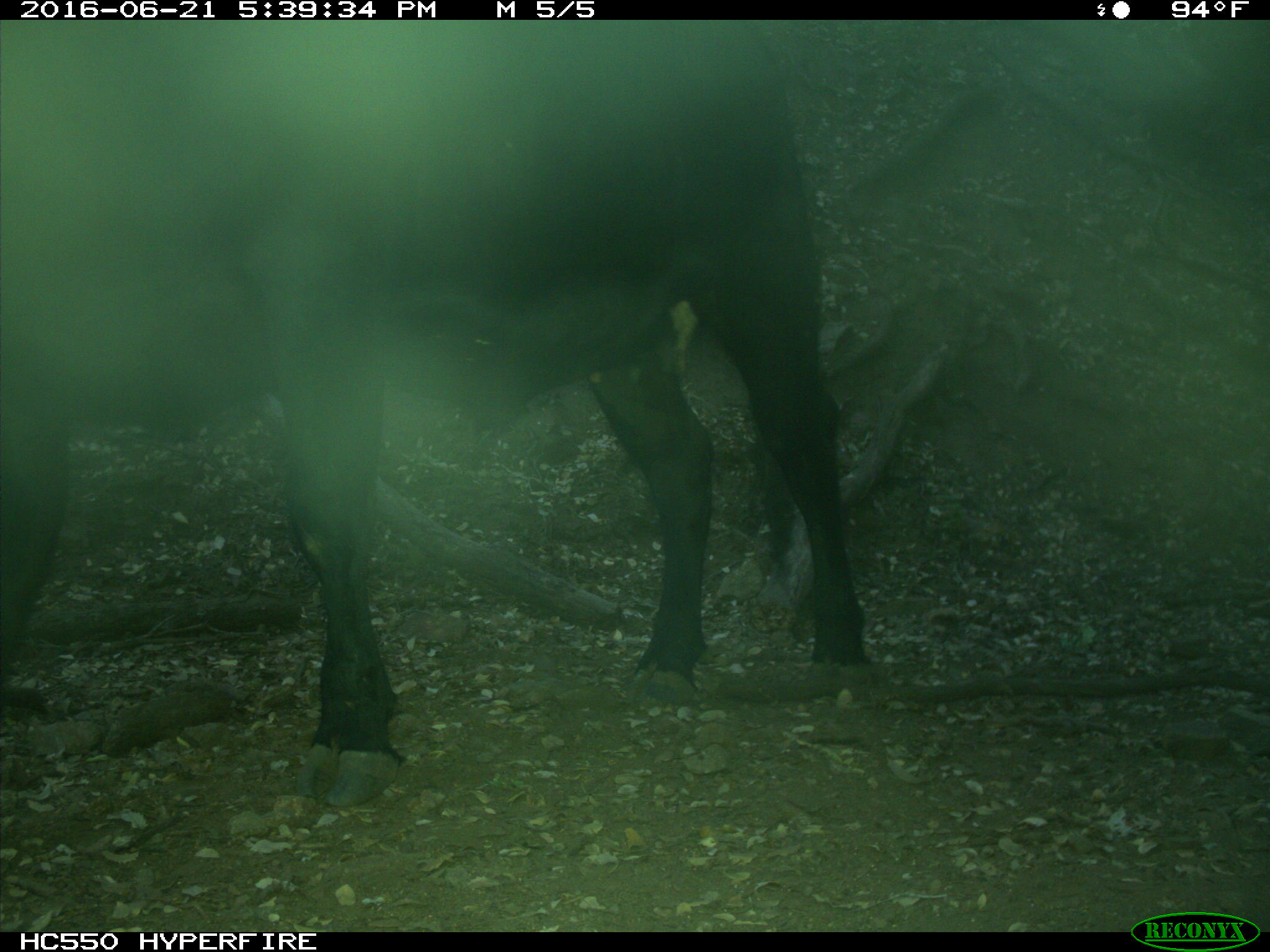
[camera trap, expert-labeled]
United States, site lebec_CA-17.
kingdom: Animalia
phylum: Chordata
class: Mammalia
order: Artiodactyla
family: Bovidae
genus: Bos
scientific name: Bos taurus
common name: domestic cow